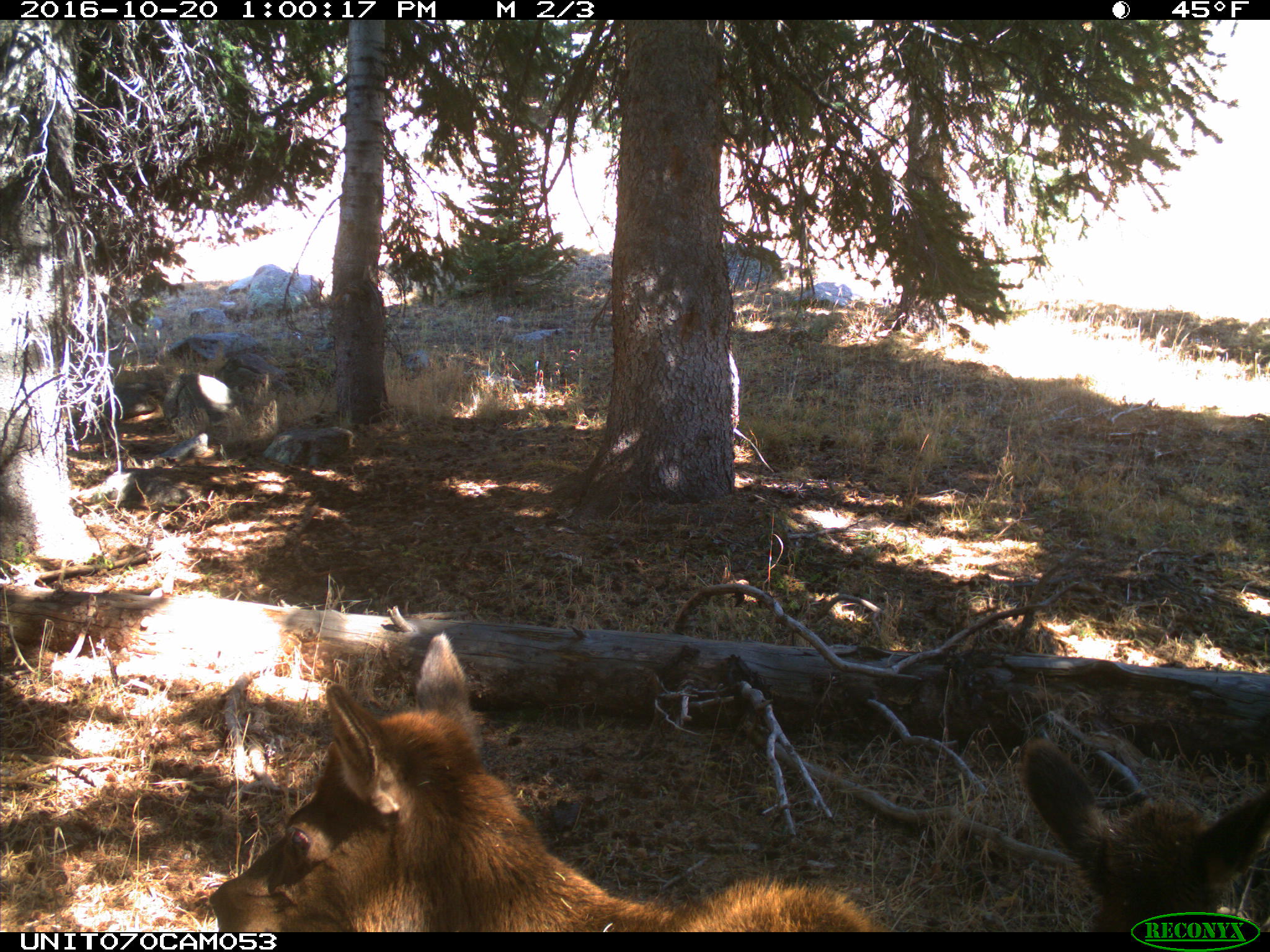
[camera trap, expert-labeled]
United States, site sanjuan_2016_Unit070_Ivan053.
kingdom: Animalia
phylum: Chordata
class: Mammalia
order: Artiodactyla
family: Cervidae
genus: Cervus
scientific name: Cervus elaphus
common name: red deer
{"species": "Cervus elaphus (red deer)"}